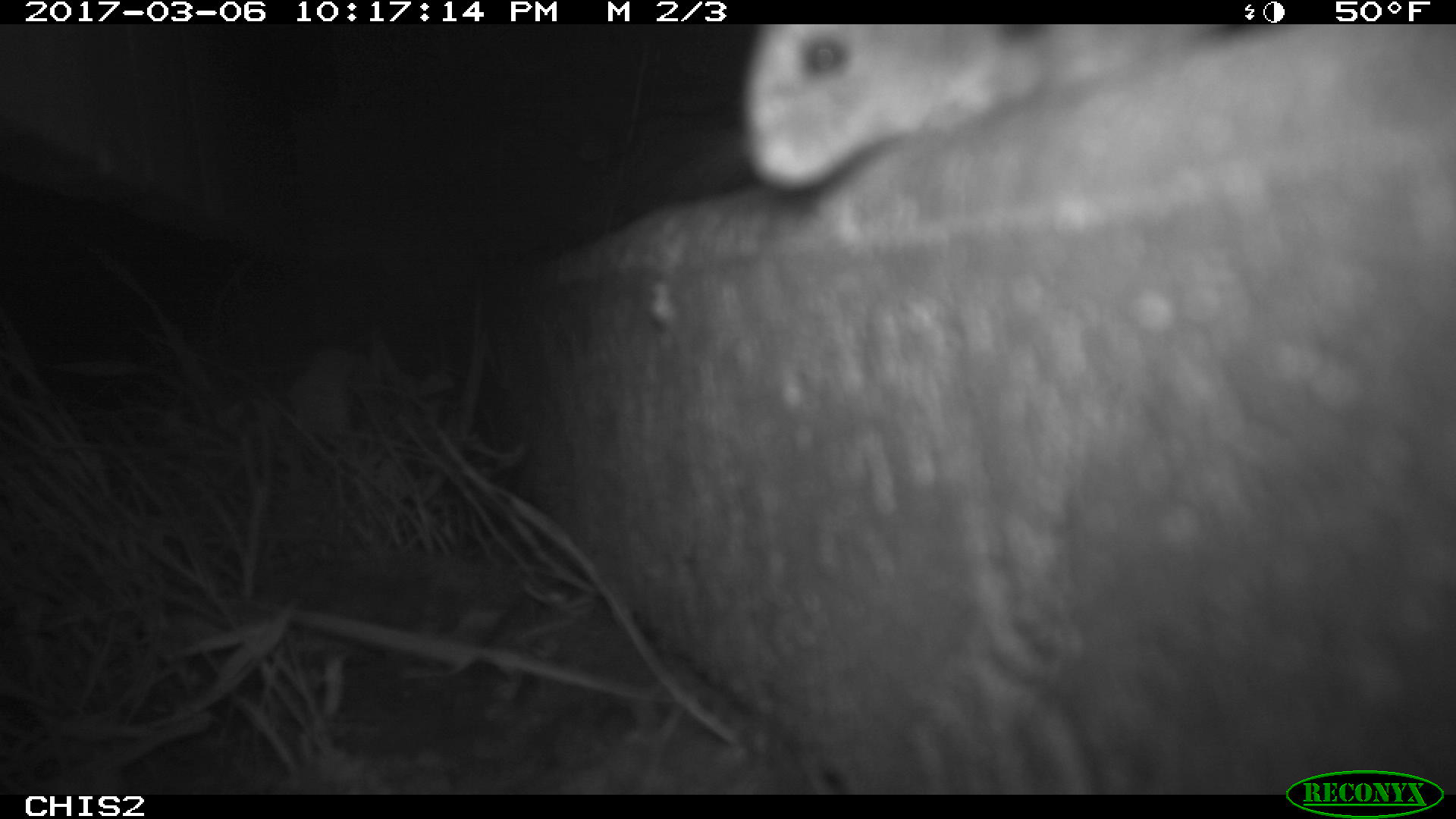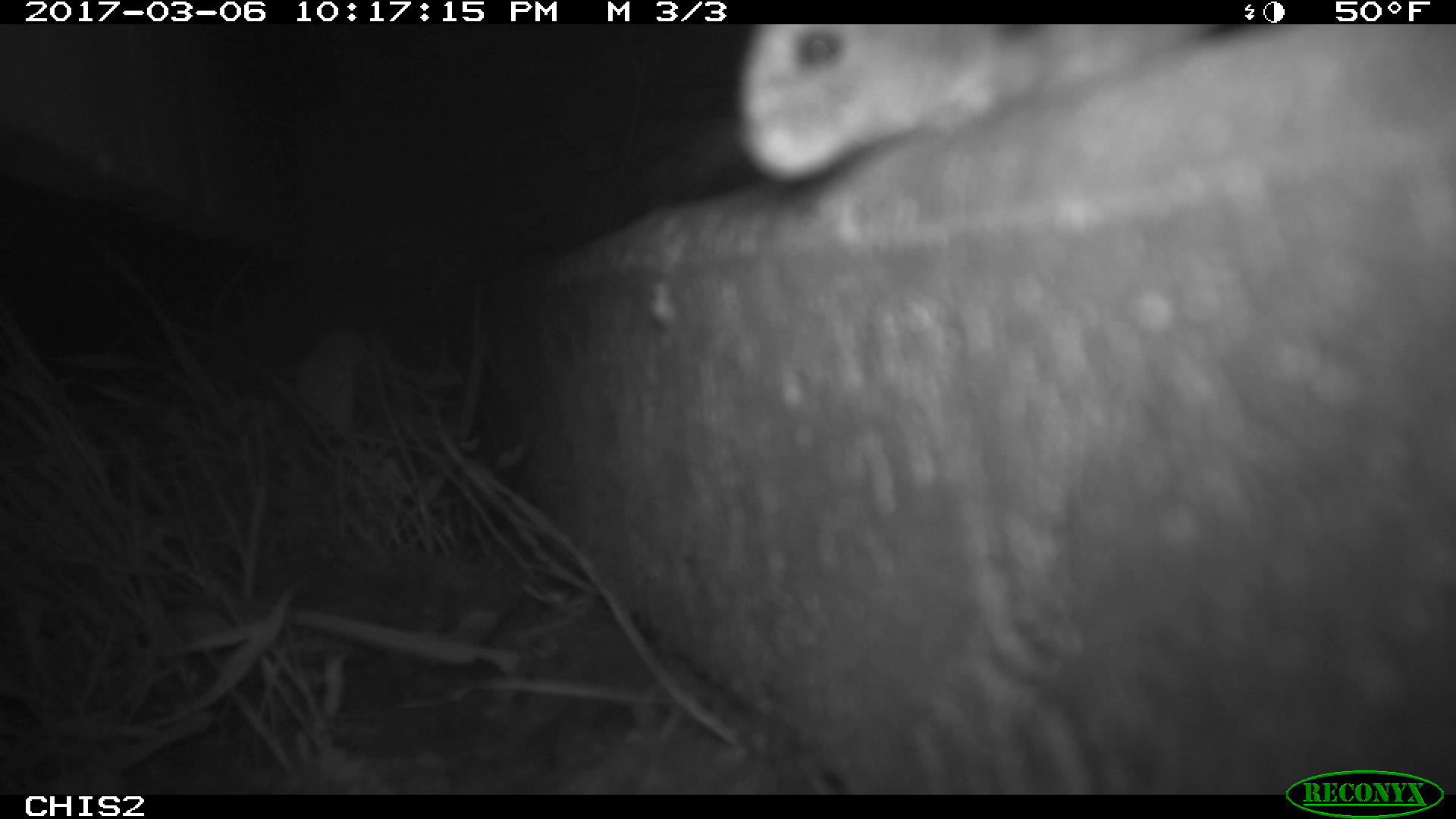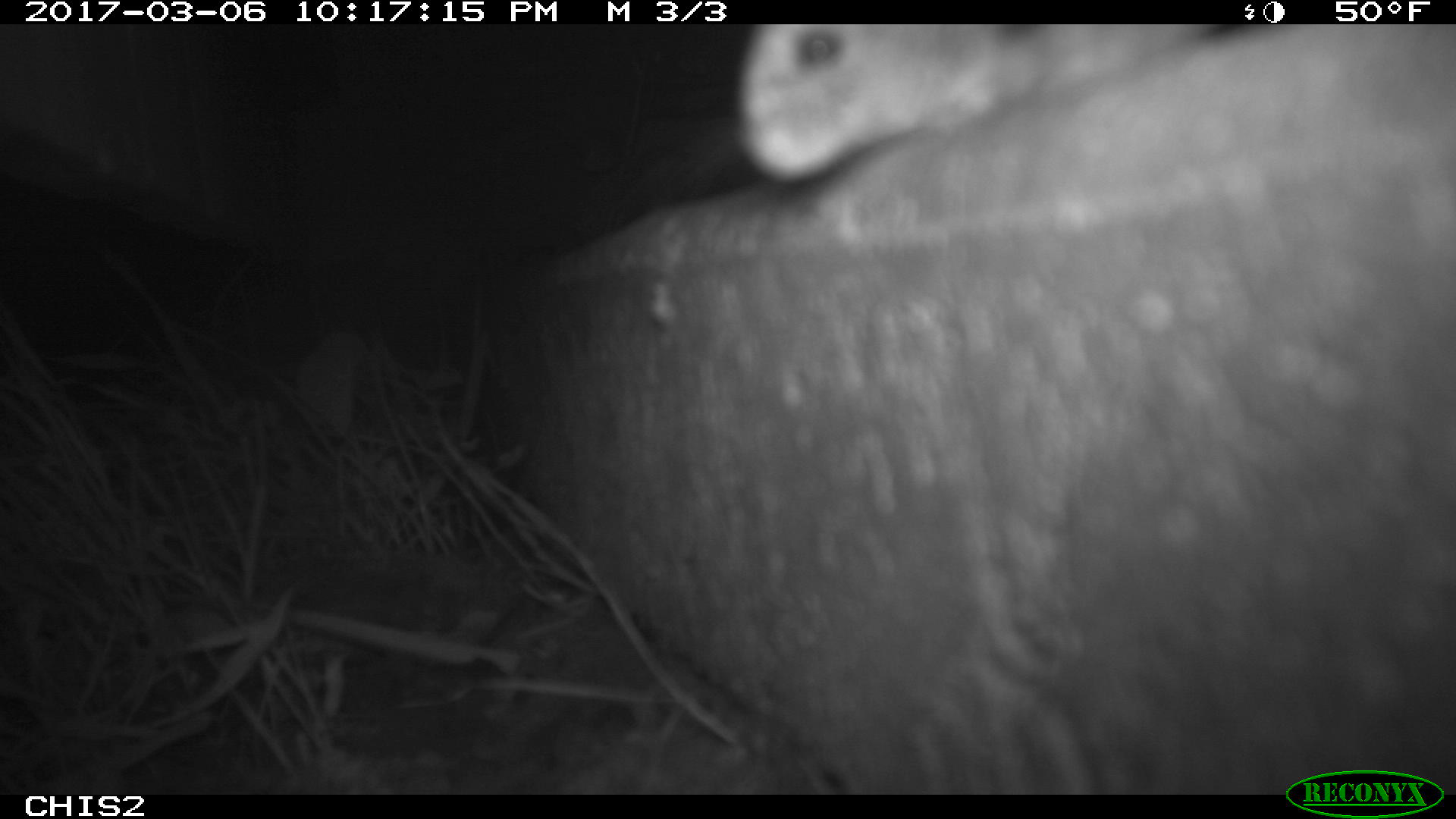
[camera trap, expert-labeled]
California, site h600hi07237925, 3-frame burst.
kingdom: Animalia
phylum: Chordata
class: Mammalia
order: Rodentia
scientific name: Rodentia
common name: rodent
Rodent (Rodentia).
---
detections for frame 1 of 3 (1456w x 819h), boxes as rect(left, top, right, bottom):
rodent: rect(739, 22, 1245, 193)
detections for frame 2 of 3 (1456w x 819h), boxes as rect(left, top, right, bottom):
rodent: rect(739, 23, 1232, 183)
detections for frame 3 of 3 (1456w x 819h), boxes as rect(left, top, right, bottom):
rodent: rect(732, 24, 1221, 185)